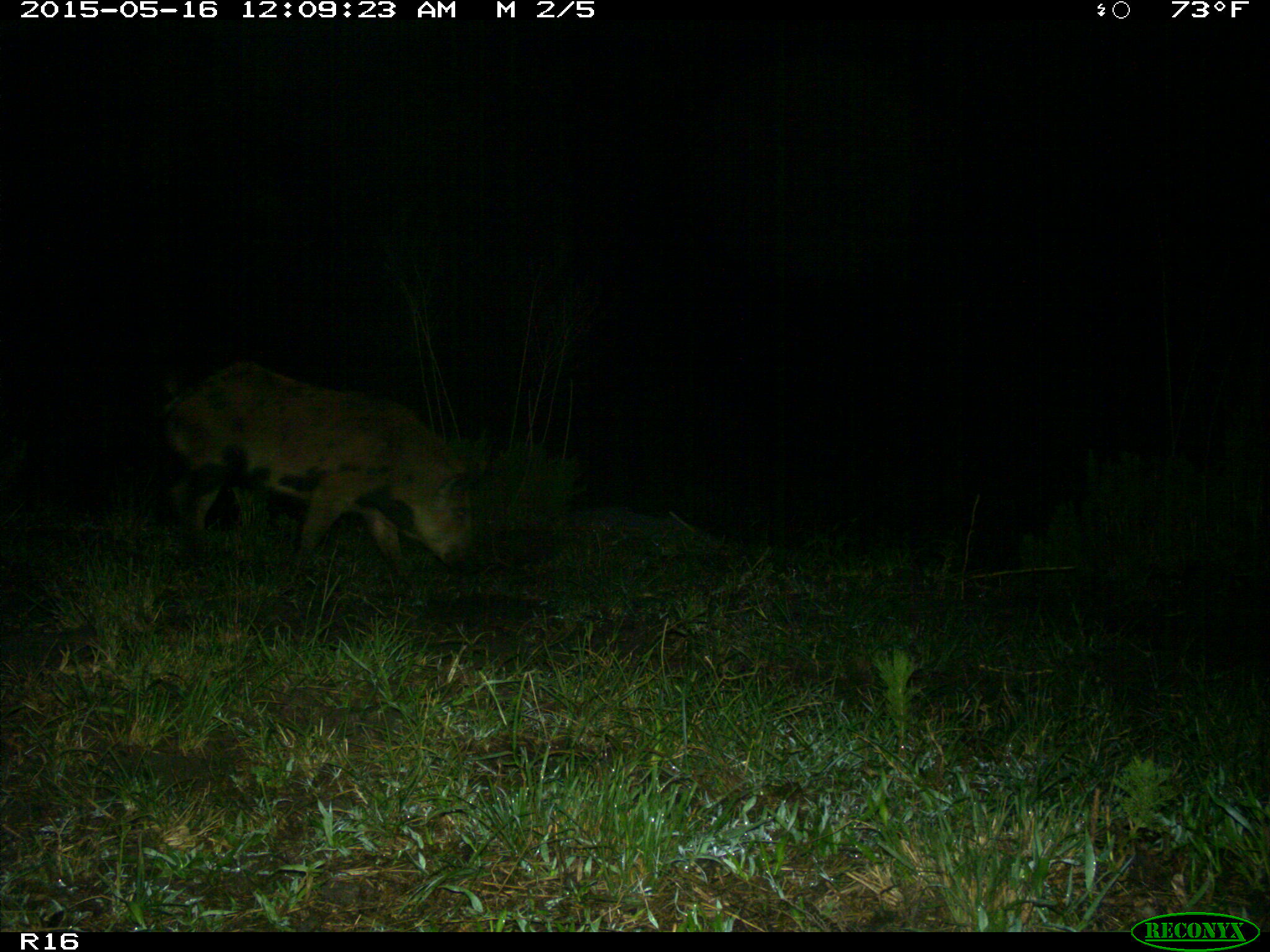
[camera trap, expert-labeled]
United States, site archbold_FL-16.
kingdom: Animalia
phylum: Chordata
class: Mammalia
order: Artiodactyla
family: Suidae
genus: Sus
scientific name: Sus scrofa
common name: wild boar